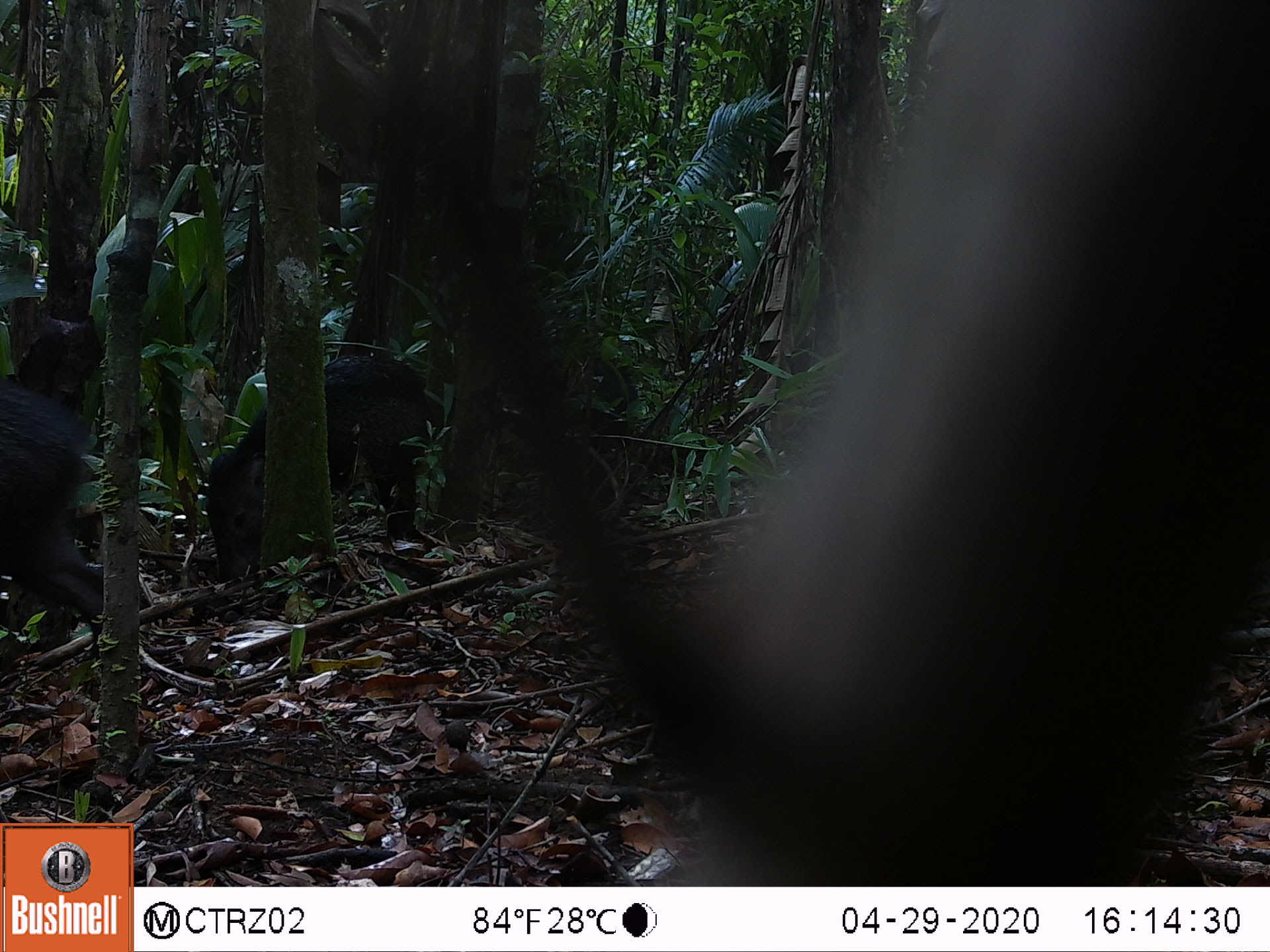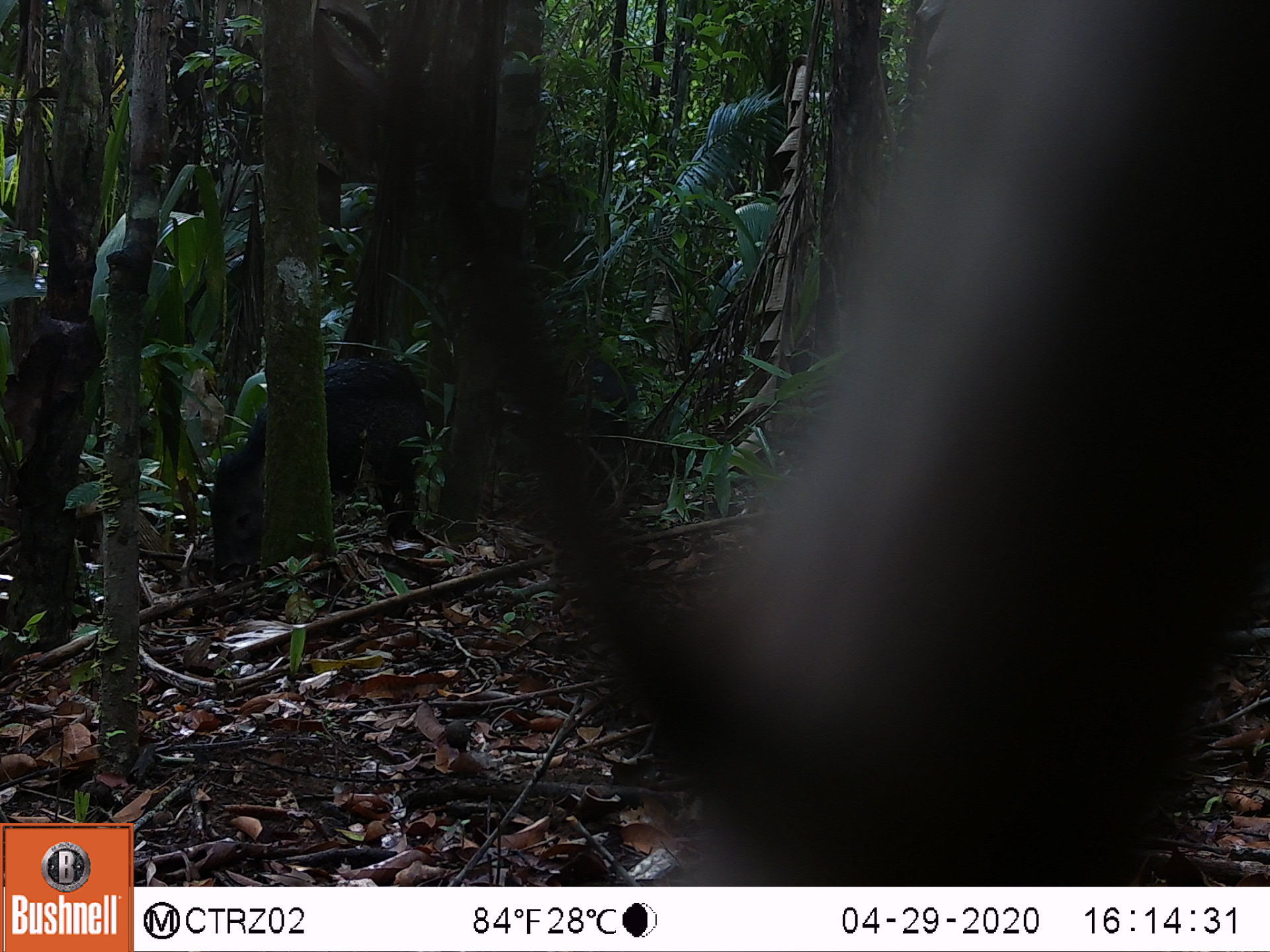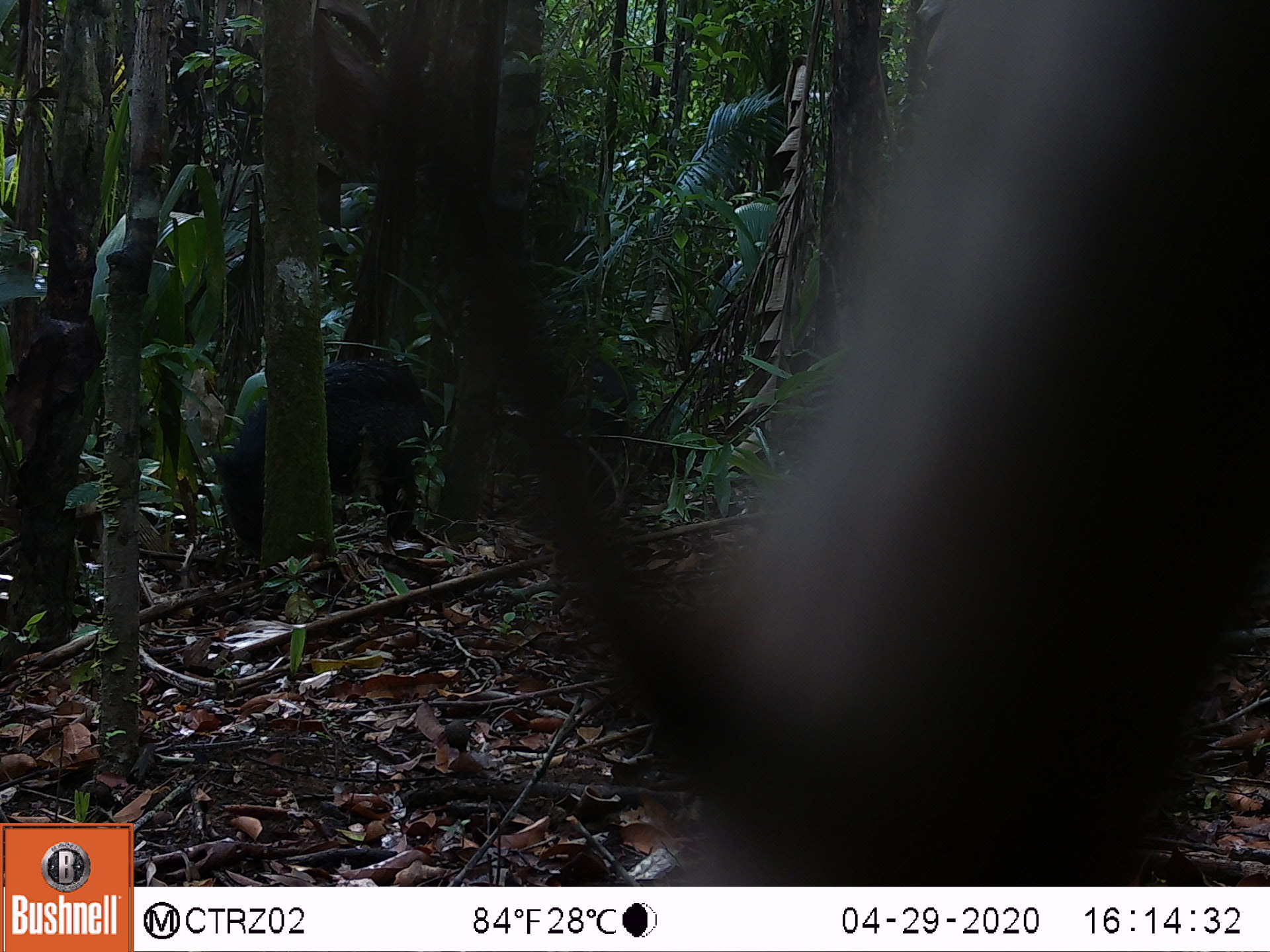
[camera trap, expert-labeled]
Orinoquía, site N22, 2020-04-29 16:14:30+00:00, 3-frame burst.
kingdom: Animalia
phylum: Chordata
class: Mammalia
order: Artiodactyla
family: Tayassuidae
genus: Pecari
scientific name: Pecari tajacu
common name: collared peccary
Collared peccary (Pecari tajacu).